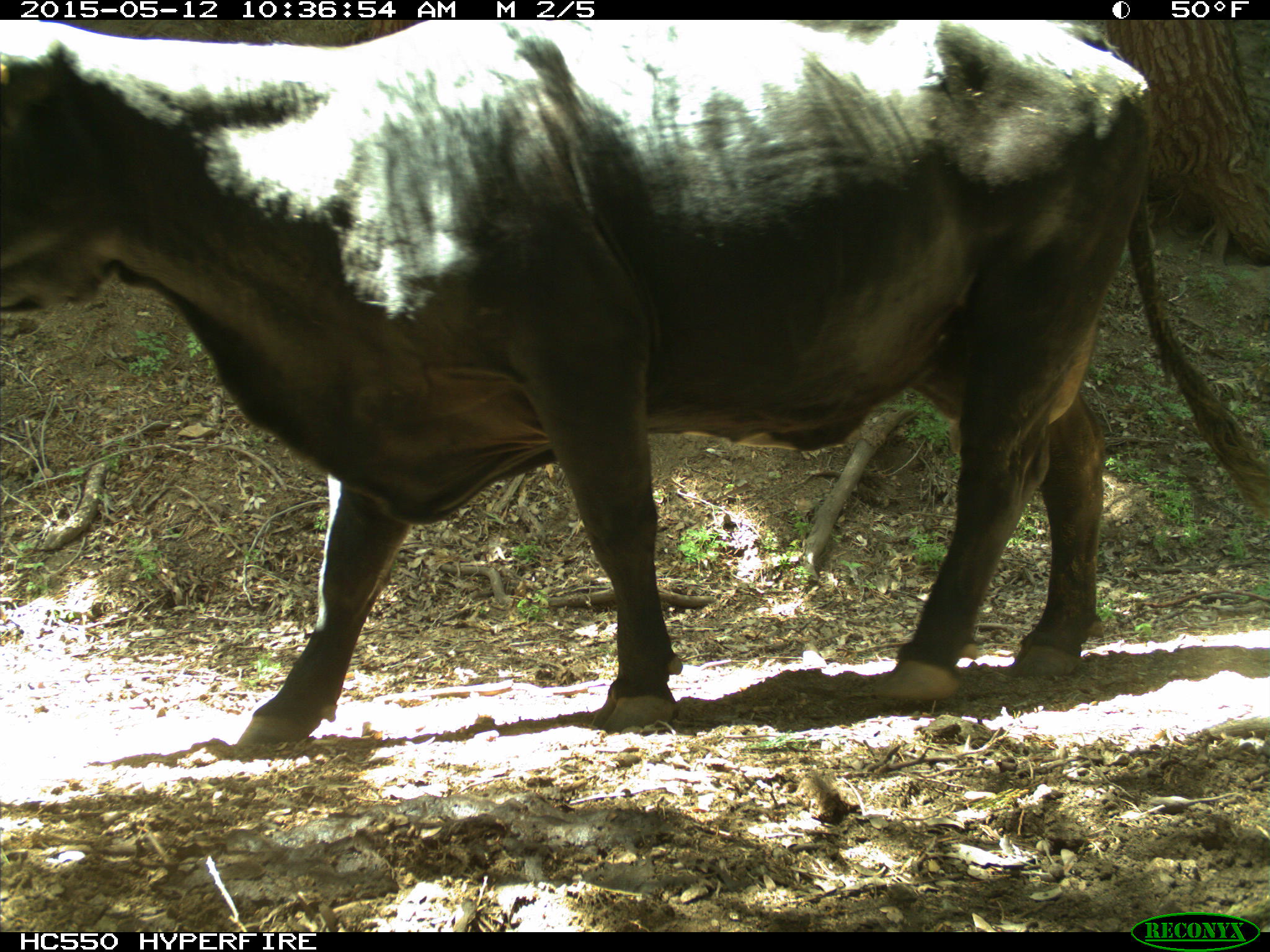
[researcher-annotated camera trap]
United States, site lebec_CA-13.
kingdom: Animalia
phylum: Chordata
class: Mammalia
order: Artiodactyla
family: Bovidae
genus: Bos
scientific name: Bos taurus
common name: domestic cow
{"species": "Bos taurus (domestic cow)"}